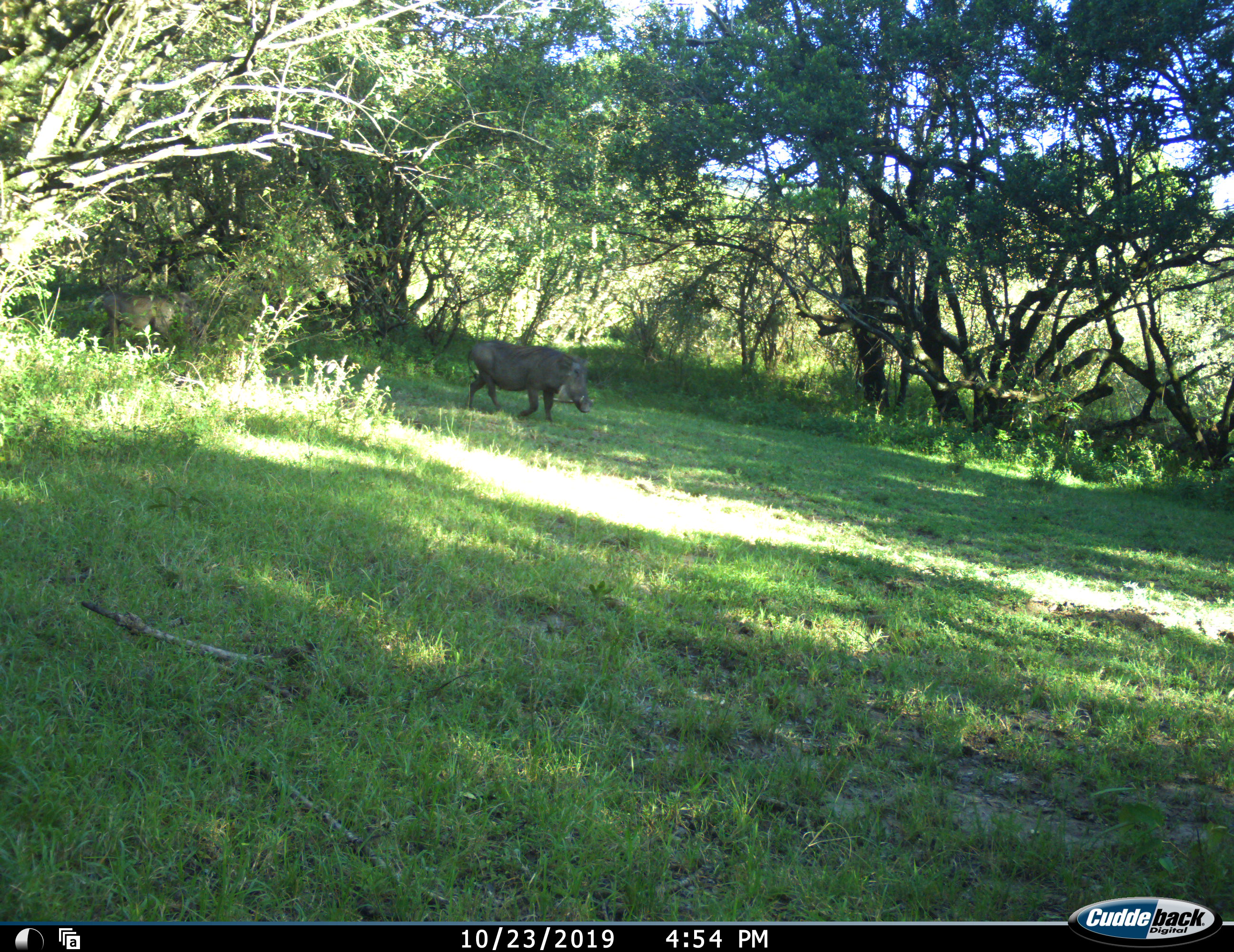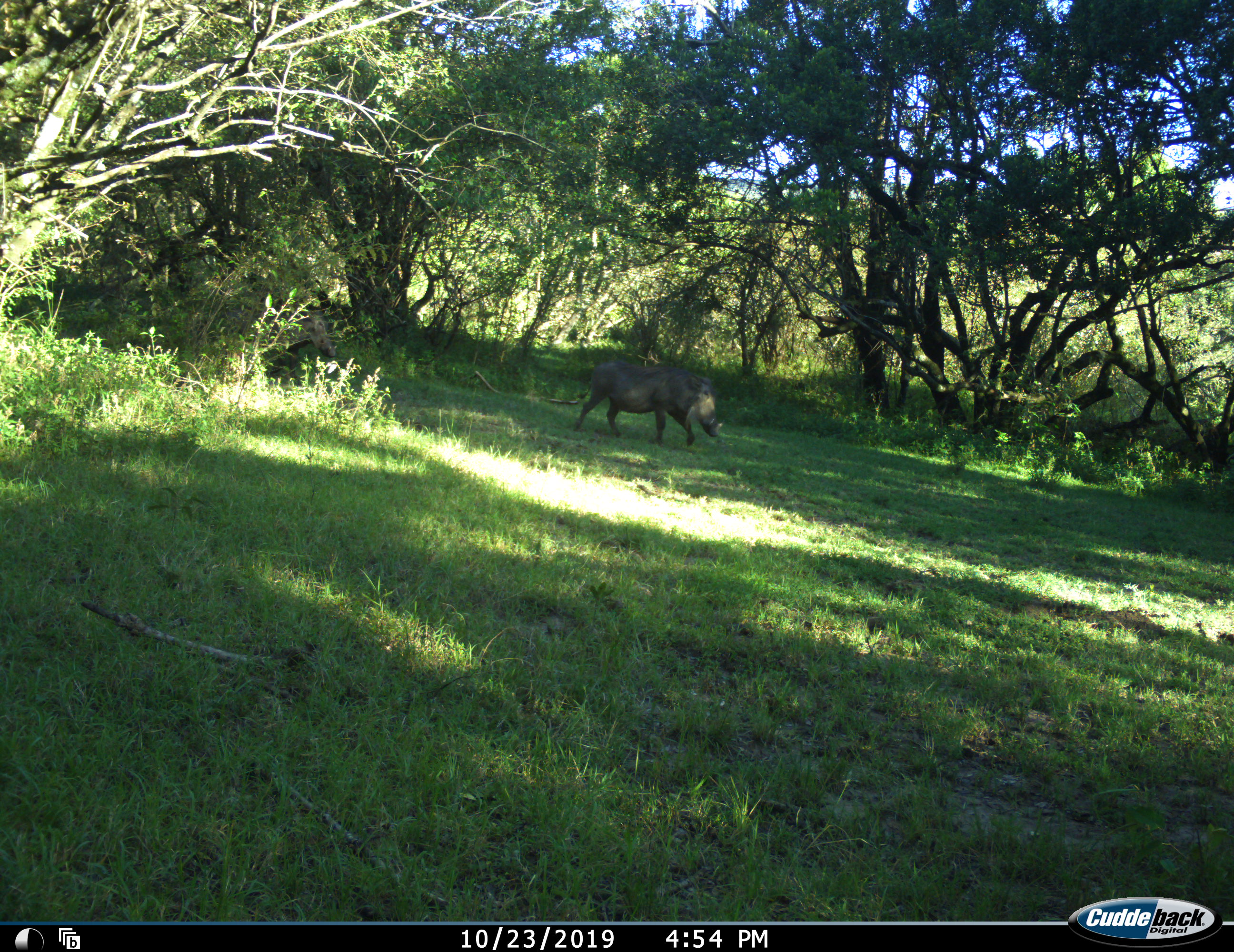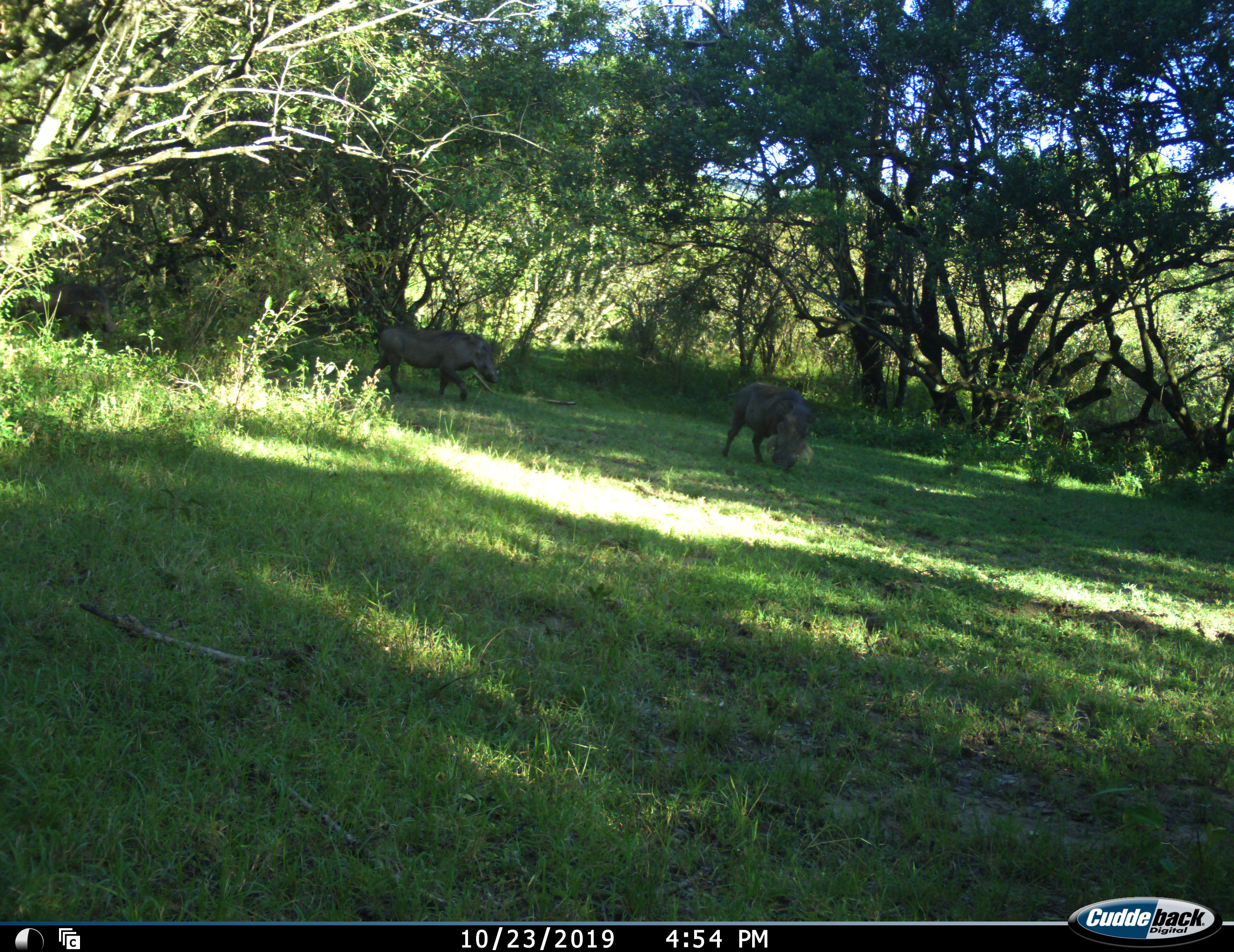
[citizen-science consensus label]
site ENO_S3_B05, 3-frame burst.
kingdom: Animalia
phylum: Chordata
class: Mammalia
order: Artiodactyla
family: Suidae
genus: Phacochoerus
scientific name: Phacochoerus africanus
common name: warthog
Warthog (Phacochoerus africanus), count 2. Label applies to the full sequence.